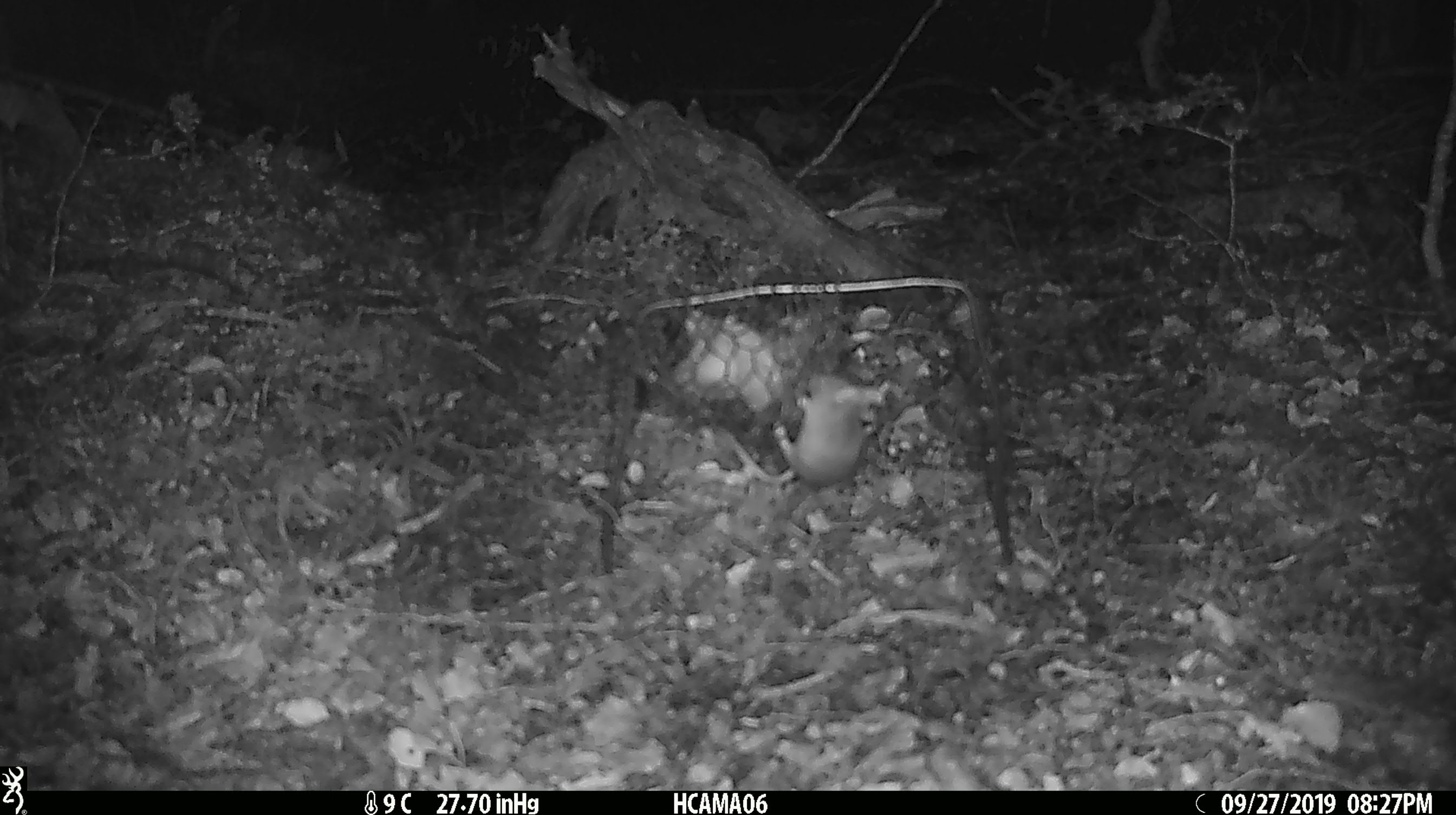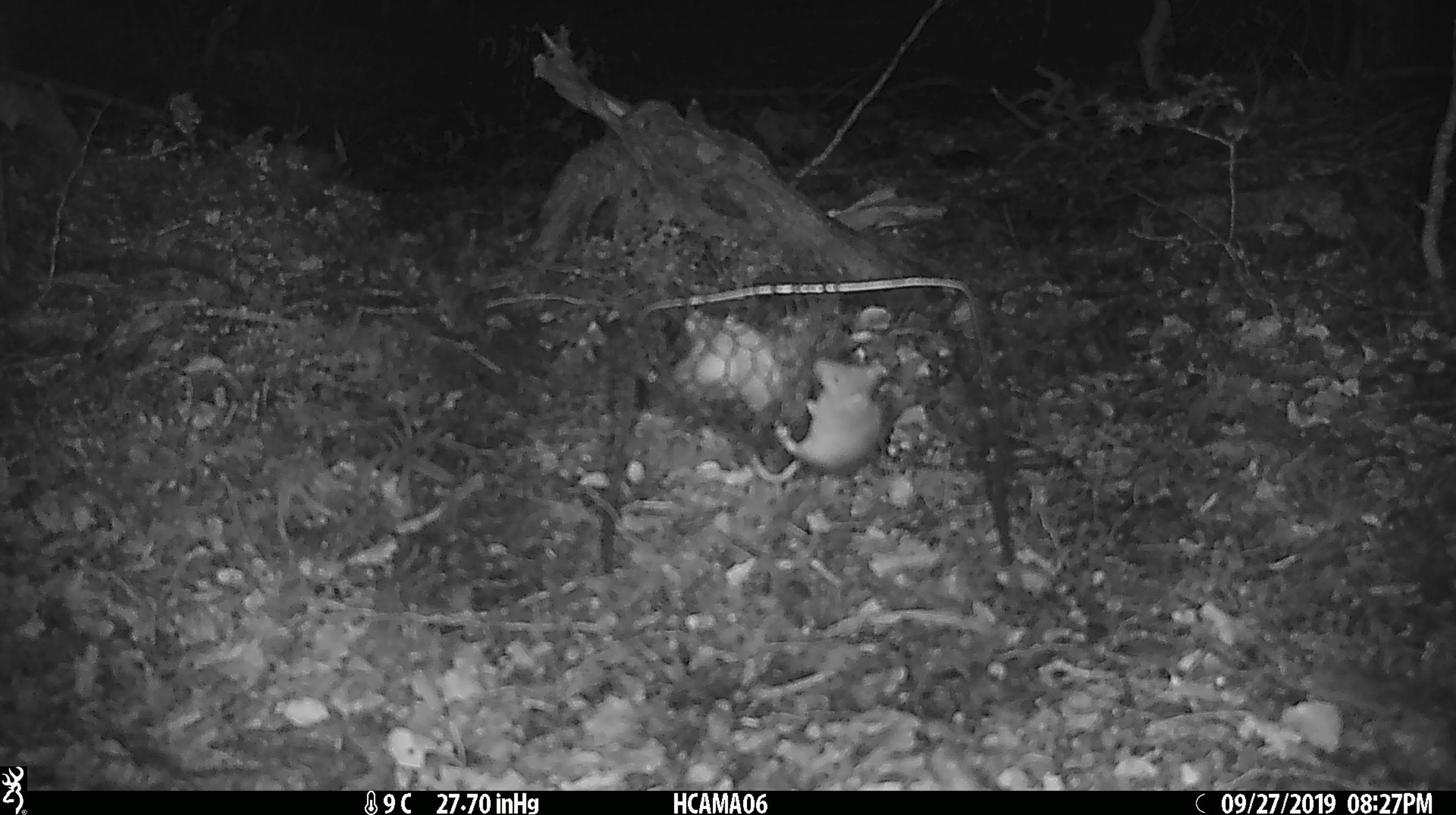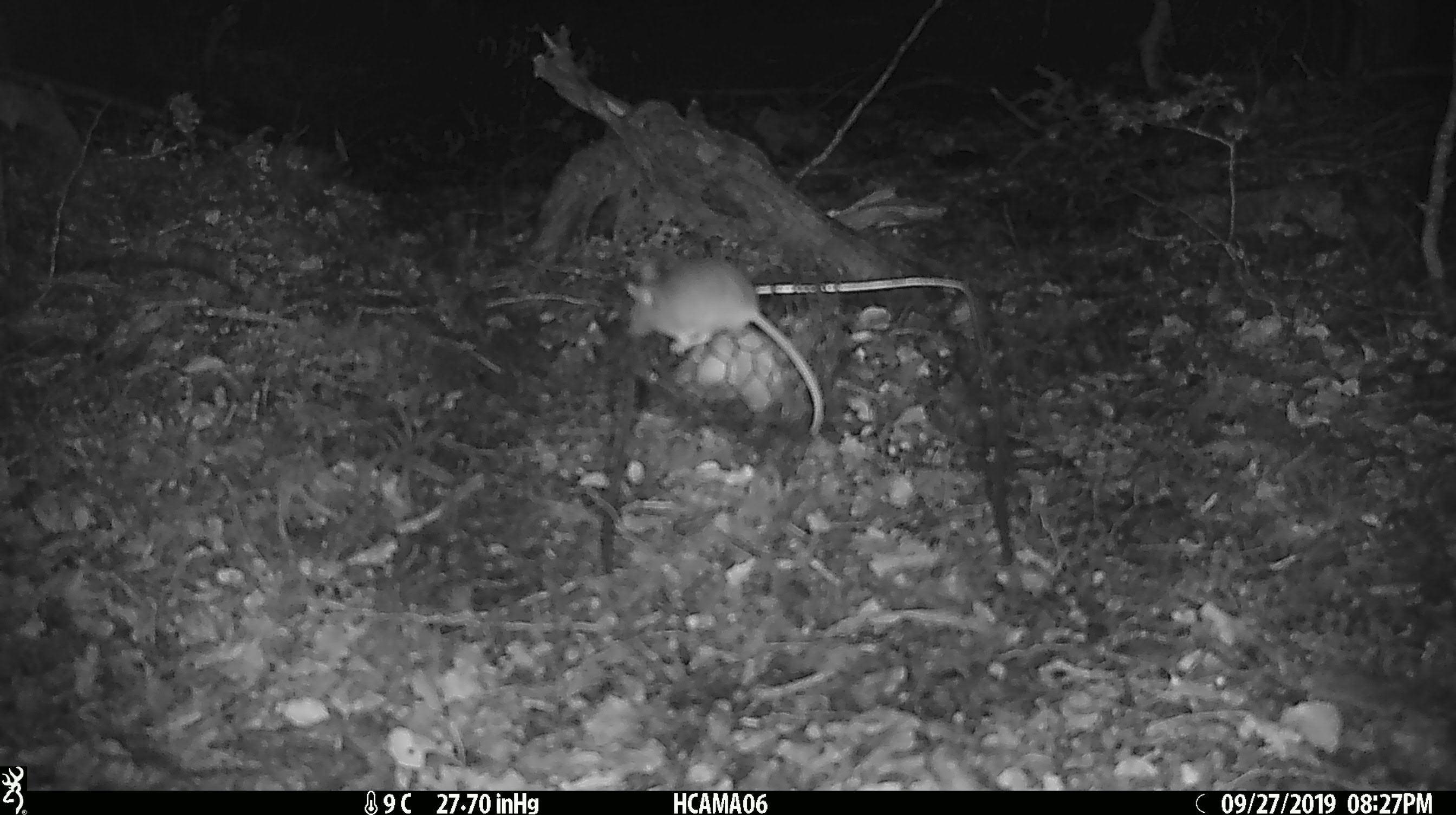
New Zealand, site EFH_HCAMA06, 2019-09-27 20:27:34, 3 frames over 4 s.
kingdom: Animalia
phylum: Chordata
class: Mammalia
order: Rodentia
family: Muridae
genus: Mus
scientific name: Mus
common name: mouse